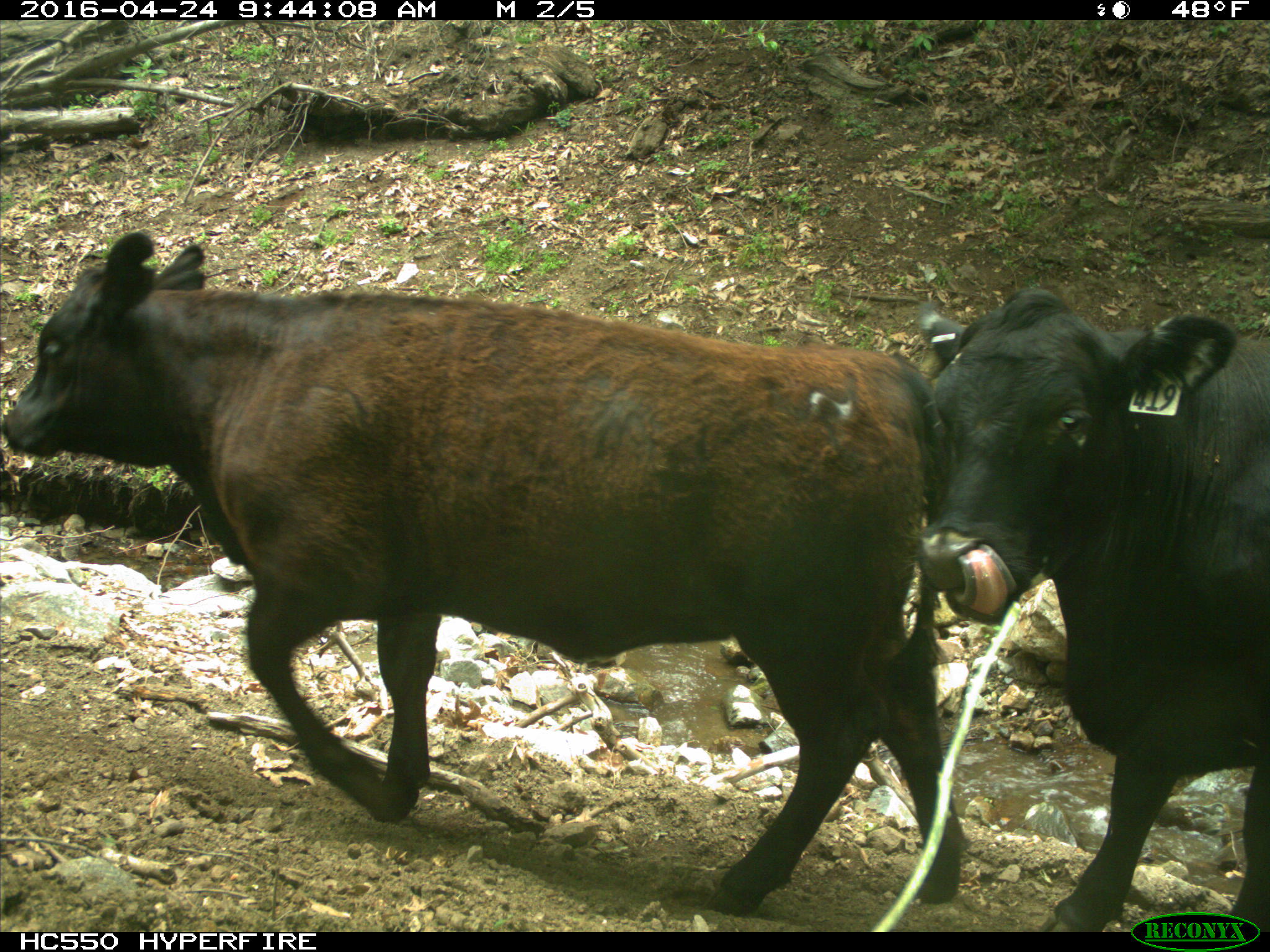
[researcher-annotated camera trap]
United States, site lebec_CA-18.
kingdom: Animalia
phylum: Chordata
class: Mammalia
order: Artiodactyla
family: Bovidae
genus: Bos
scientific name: Bos taurus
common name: domestic cow